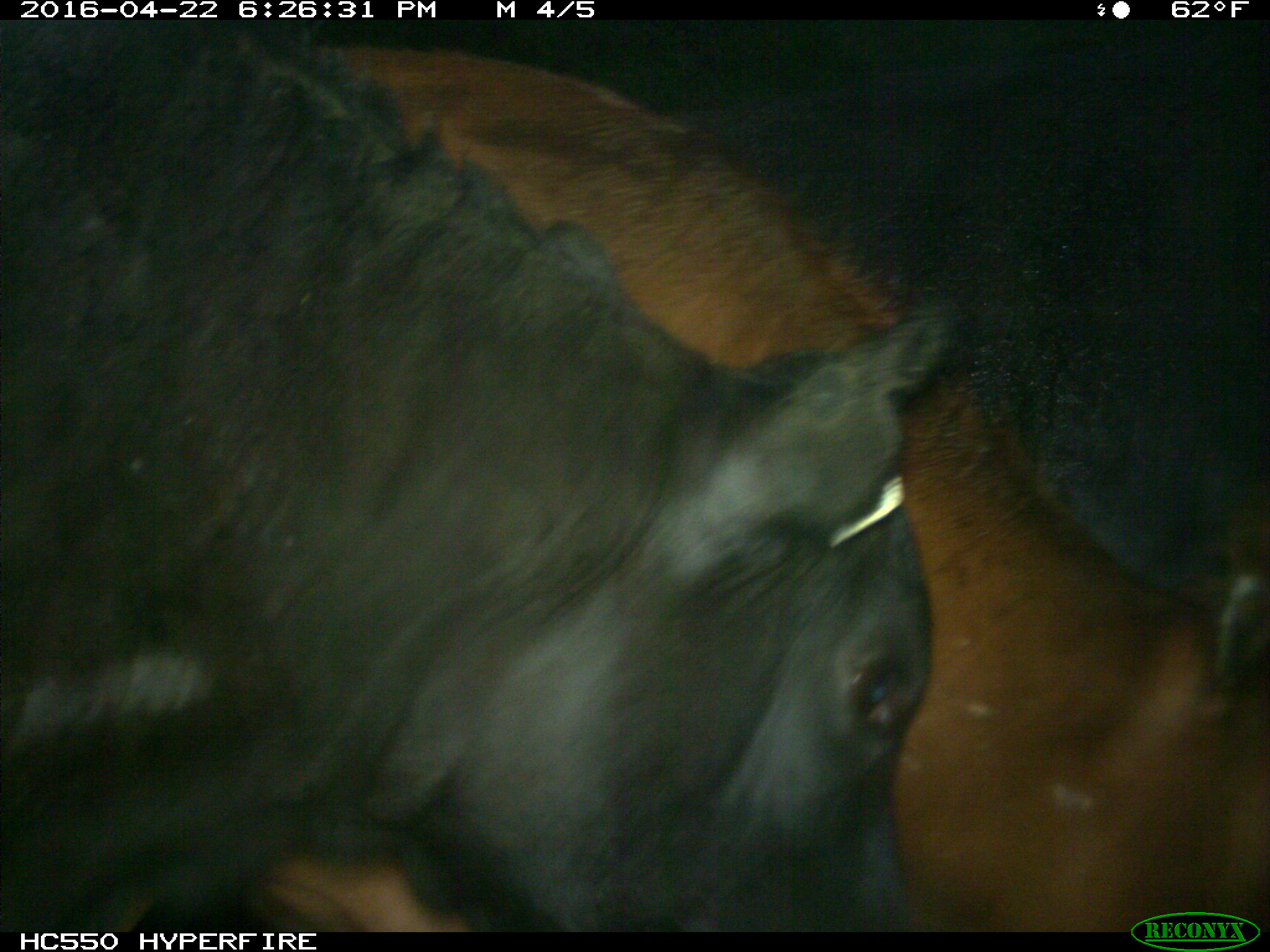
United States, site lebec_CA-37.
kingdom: Animalia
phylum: Chordata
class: Mammalia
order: Artiodactyla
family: Bovidae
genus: Bos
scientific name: Bos taurus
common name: domestic cow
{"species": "Bos taurus (domestic cow)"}